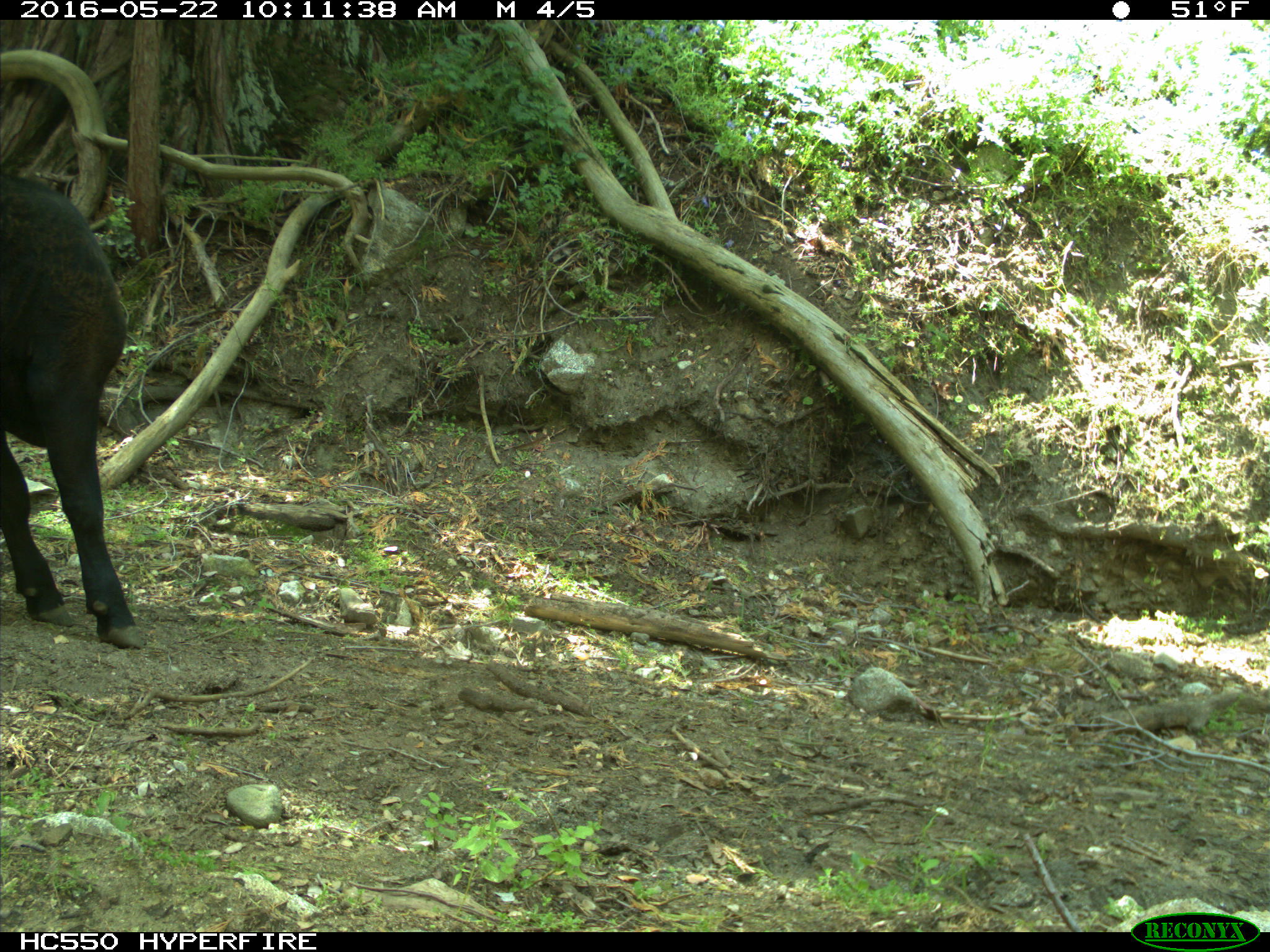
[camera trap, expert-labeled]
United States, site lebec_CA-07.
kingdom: Animalia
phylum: Chordata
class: Mammalia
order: Artiodactyla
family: Bovidae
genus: Bos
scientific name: Bos taurus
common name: domestic cow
Bos taurus (domestic cow).